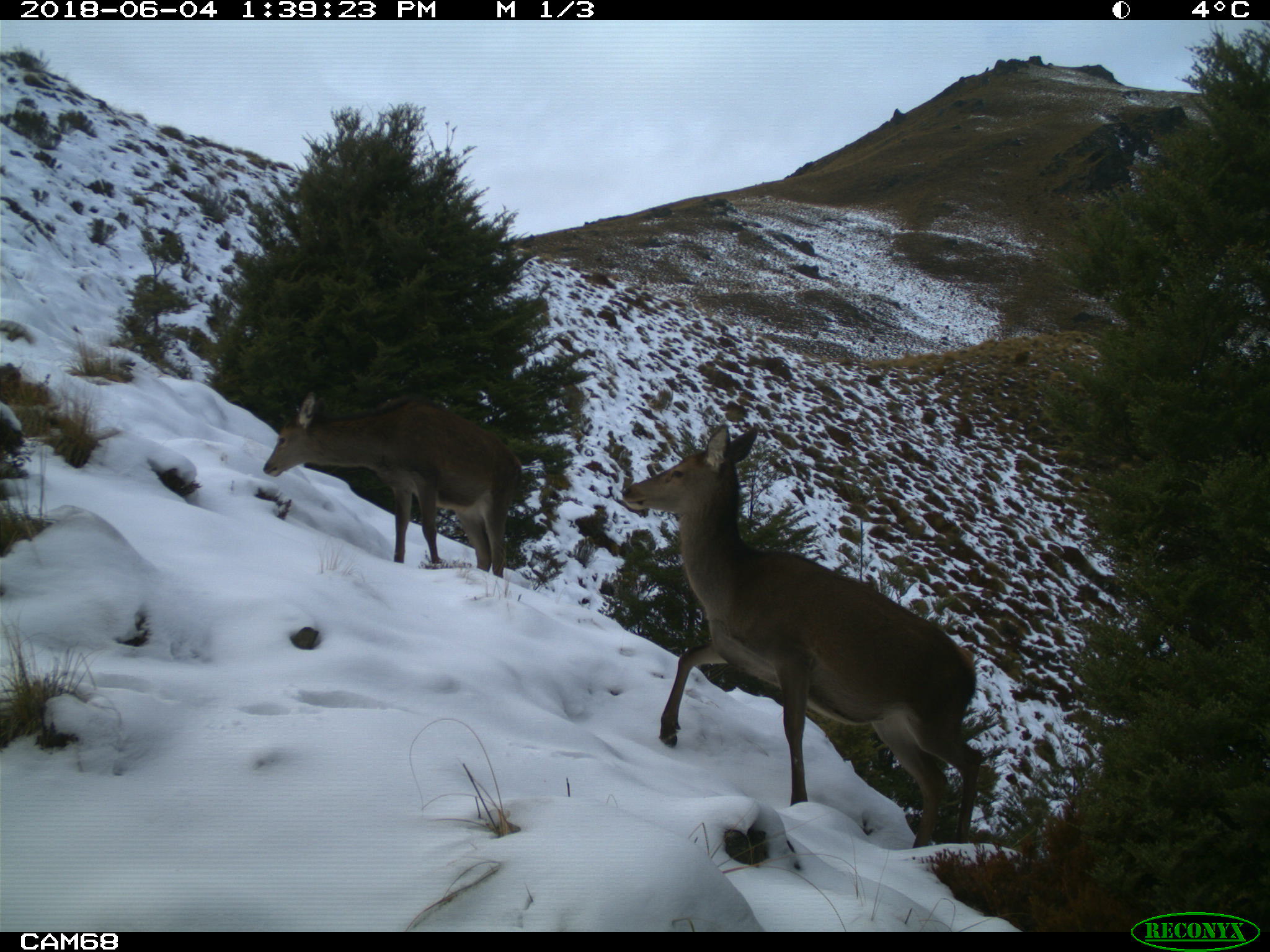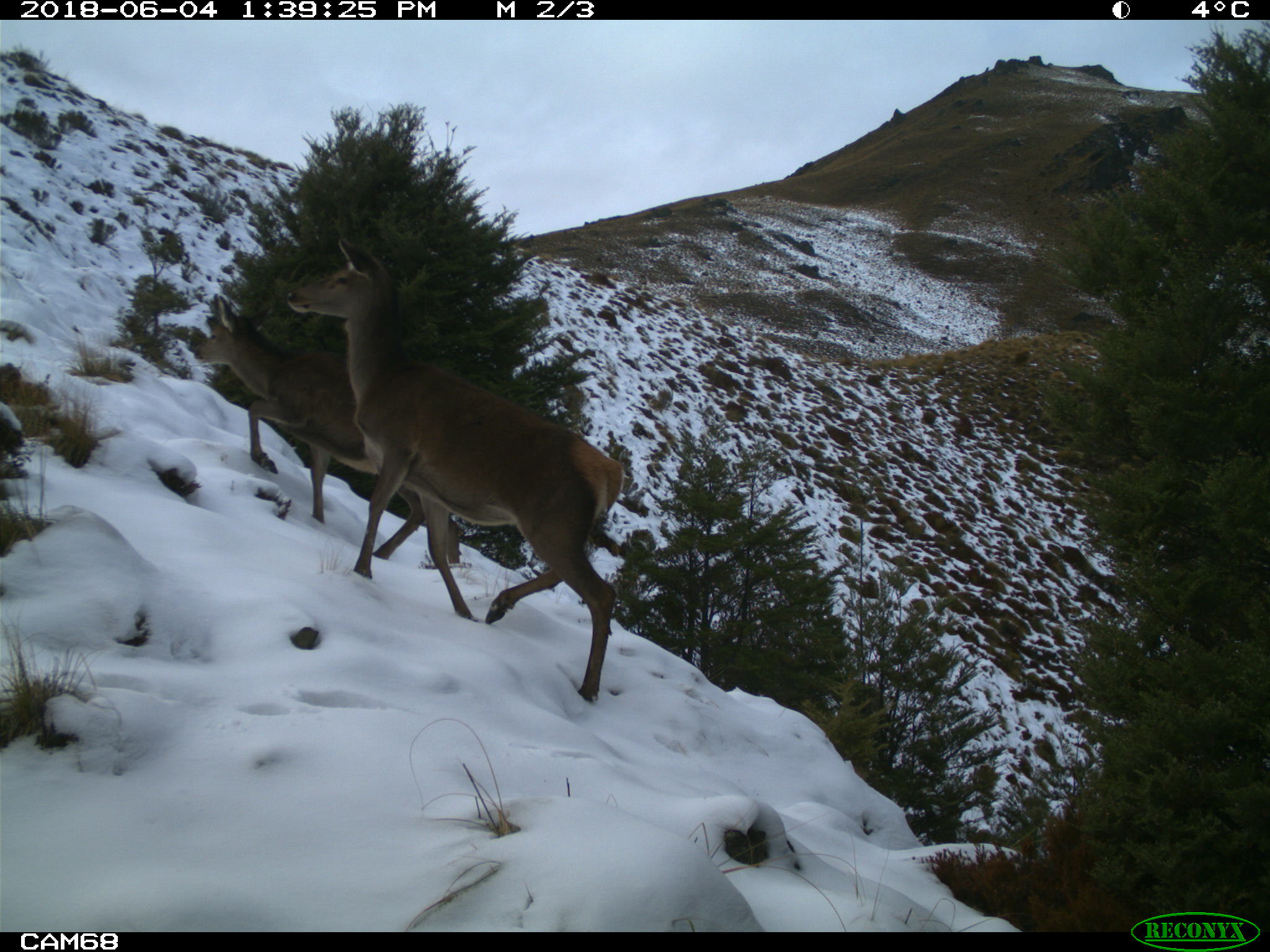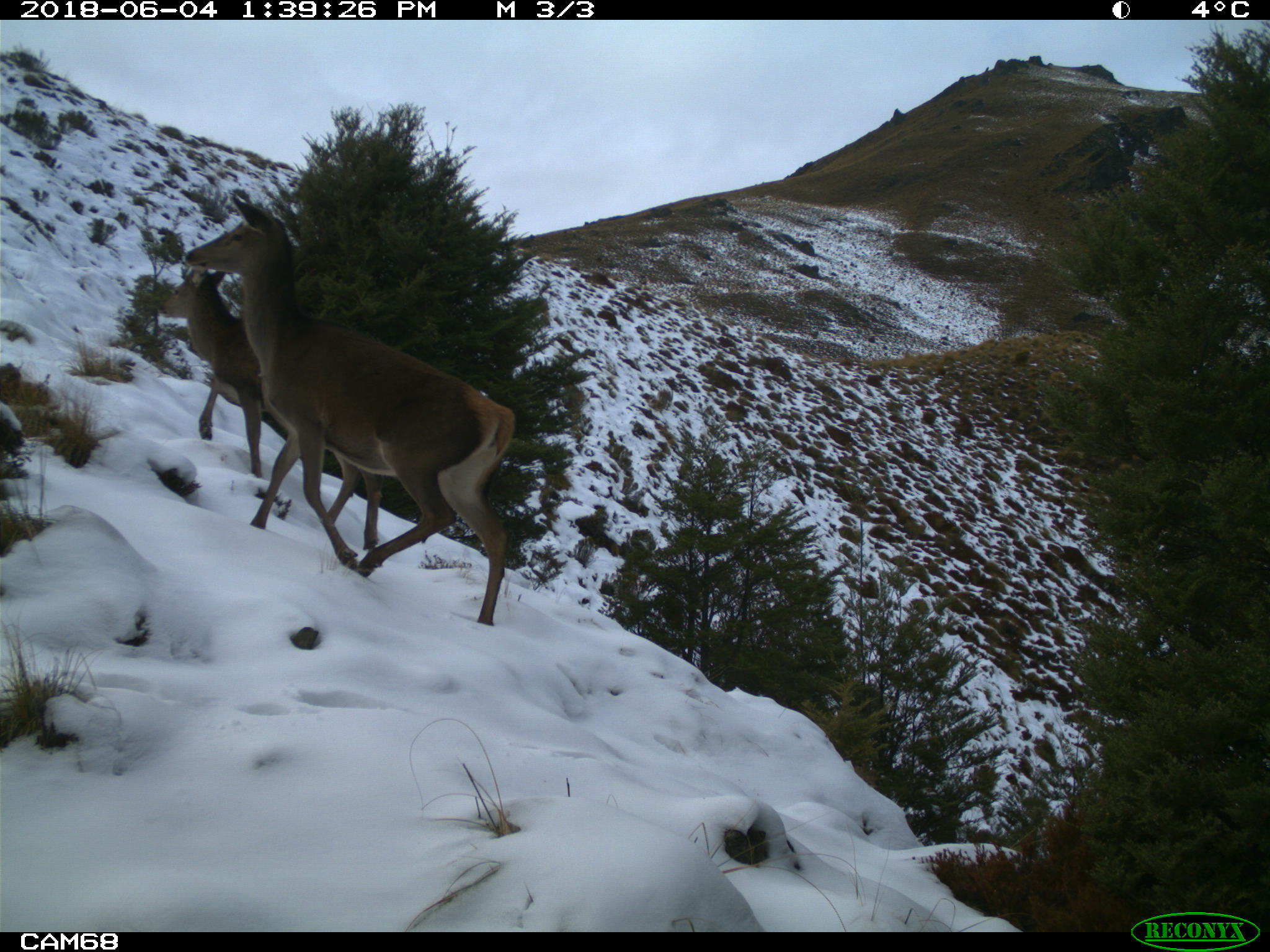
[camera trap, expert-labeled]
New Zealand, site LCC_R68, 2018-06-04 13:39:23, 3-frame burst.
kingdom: Animalia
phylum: Chordata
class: Mammalia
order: Artiodactyla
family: Cervidae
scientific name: Cervidae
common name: deer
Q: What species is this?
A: Deer (Cervidae).